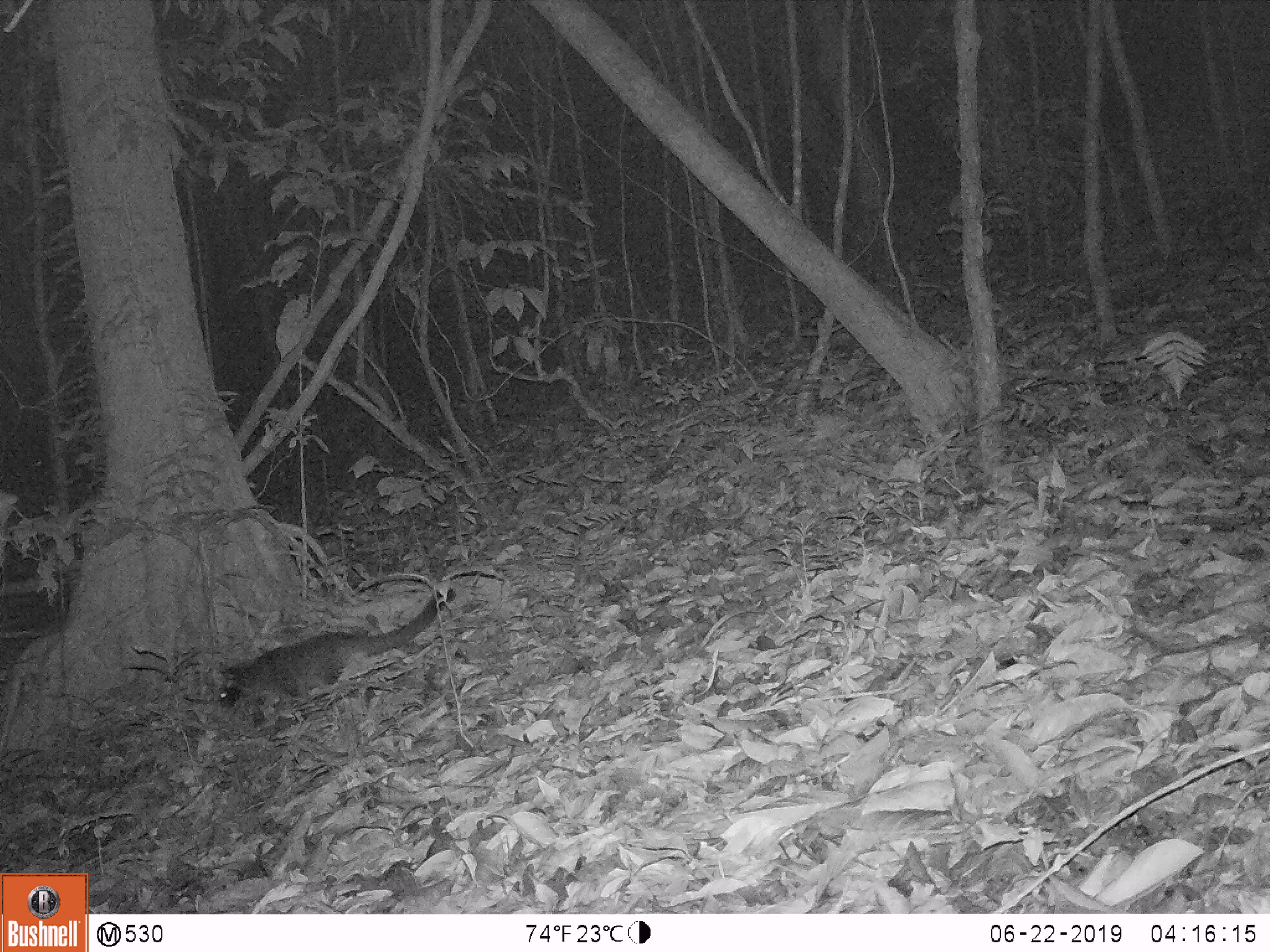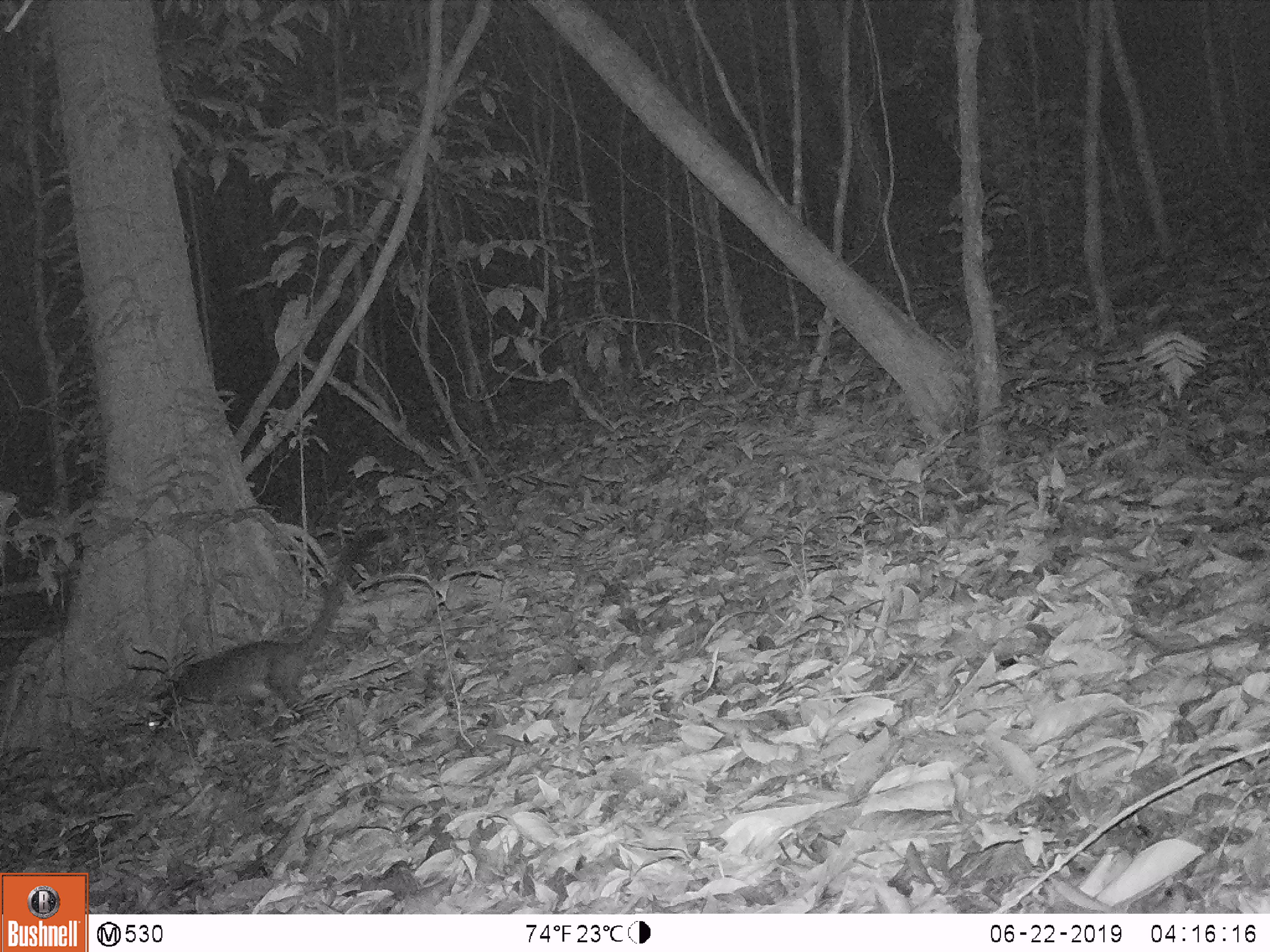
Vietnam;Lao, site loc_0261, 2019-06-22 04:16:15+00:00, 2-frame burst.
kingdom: Animalia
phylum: Chordata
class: Mammalia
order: Carnivora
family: Viverridae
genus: Paguma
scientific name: Paguma larvata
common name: masked palm civet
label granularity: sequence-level